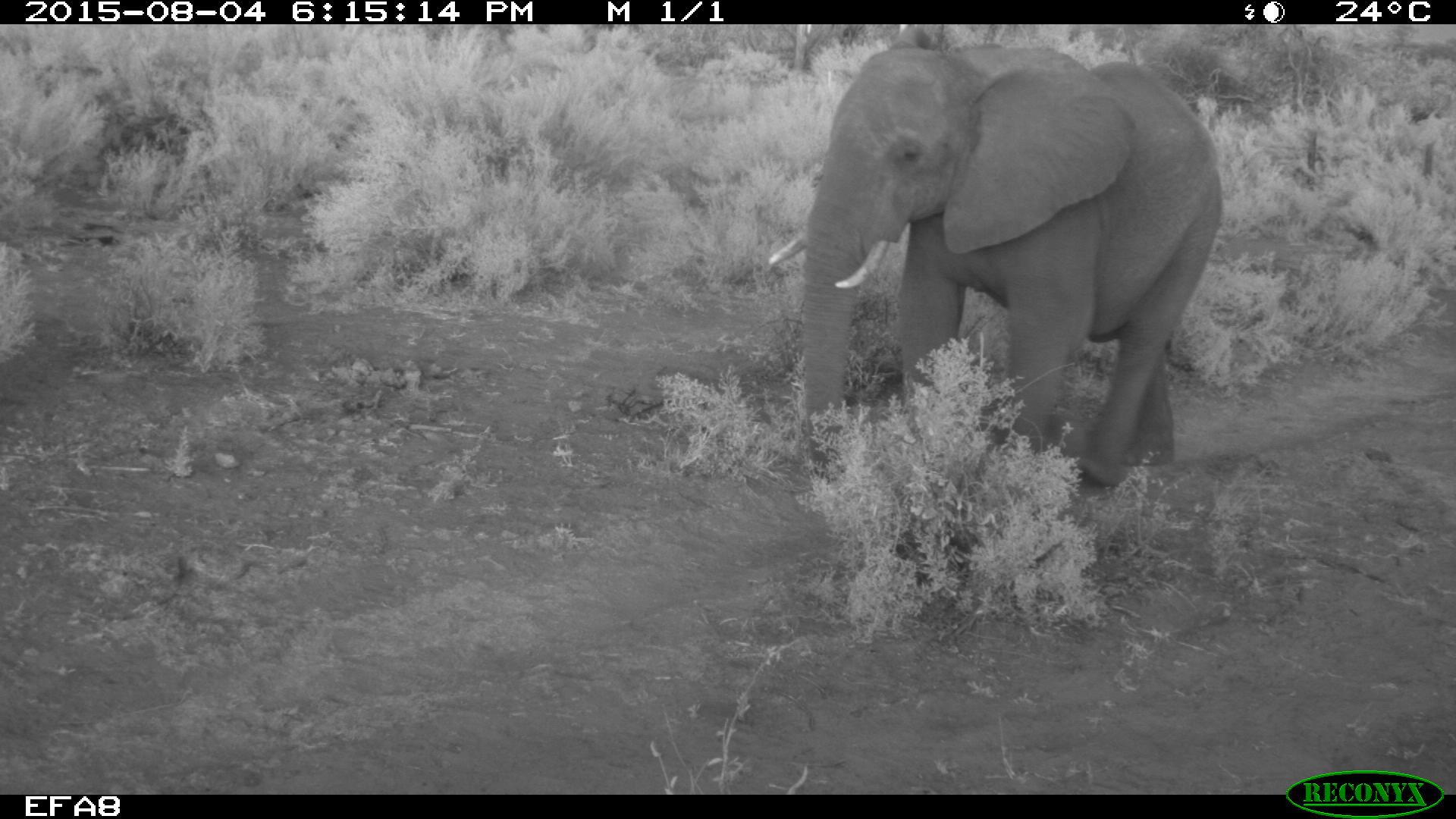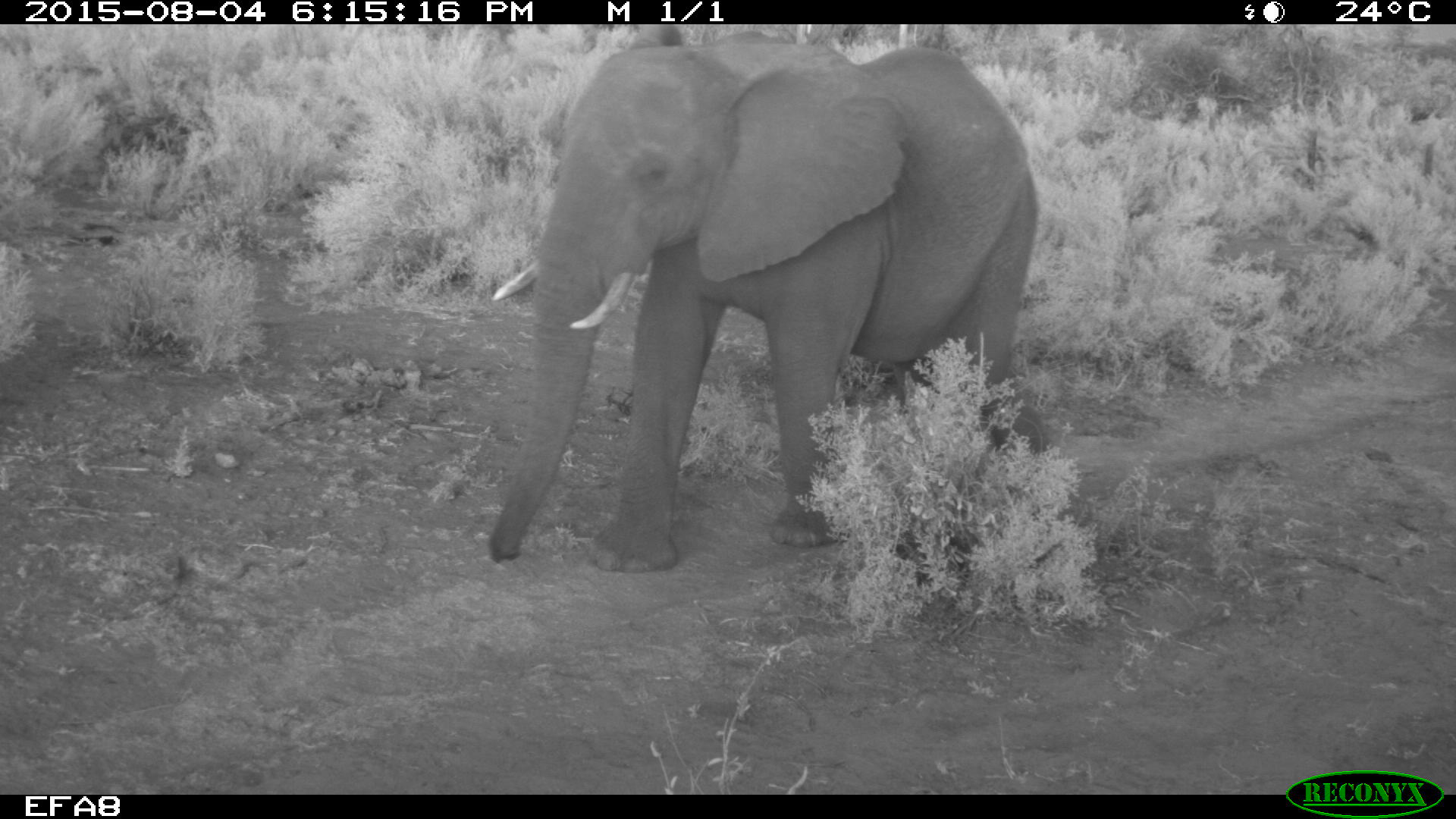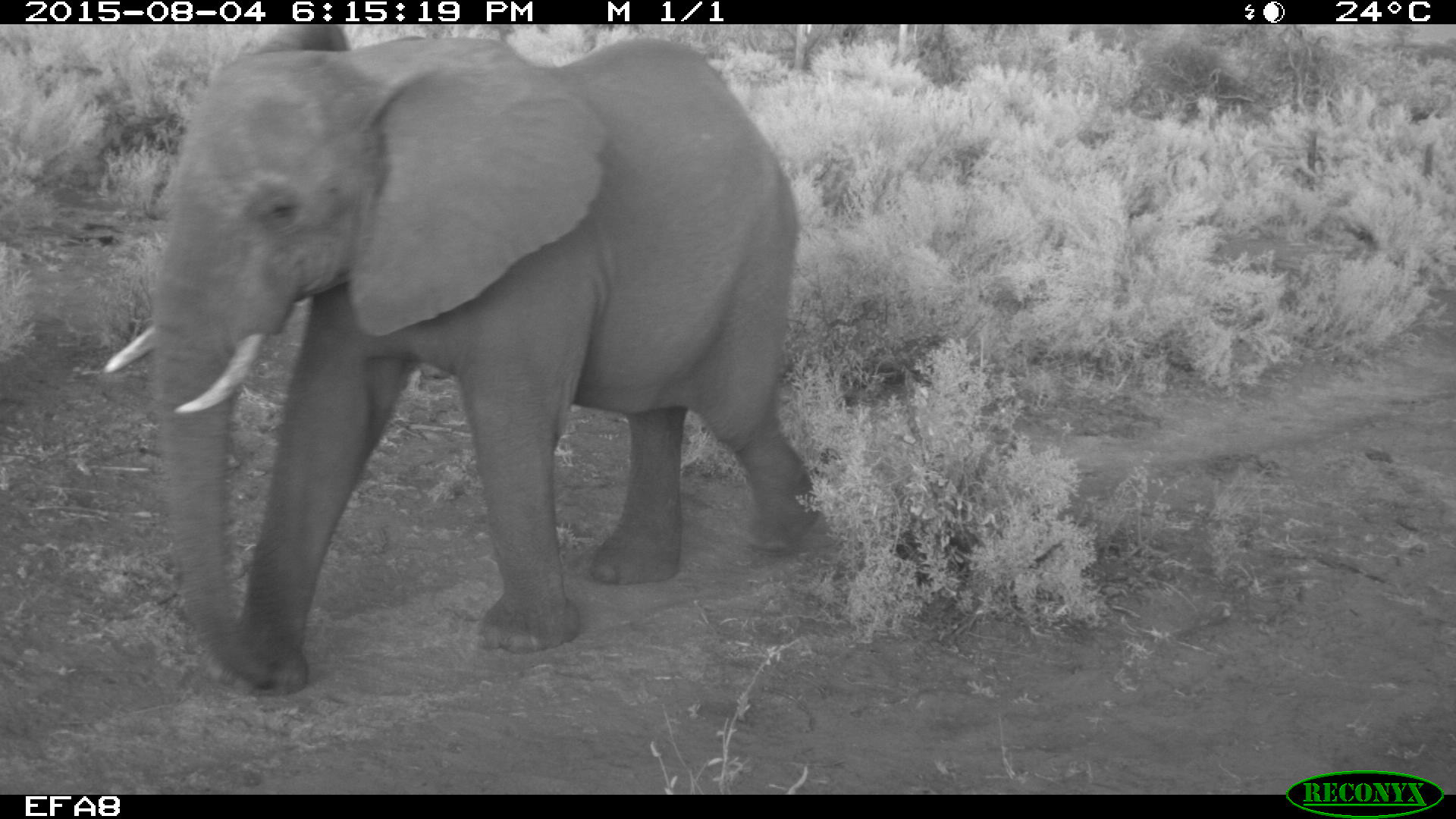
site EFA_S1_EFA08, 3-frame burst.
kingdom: Animalia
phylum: Chordata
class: Mammalia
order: Proboscidea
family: Elephantidae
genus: Loxodonta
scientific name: Loxodonta africana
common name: african bush elephant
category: elephant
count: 1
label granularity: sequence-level